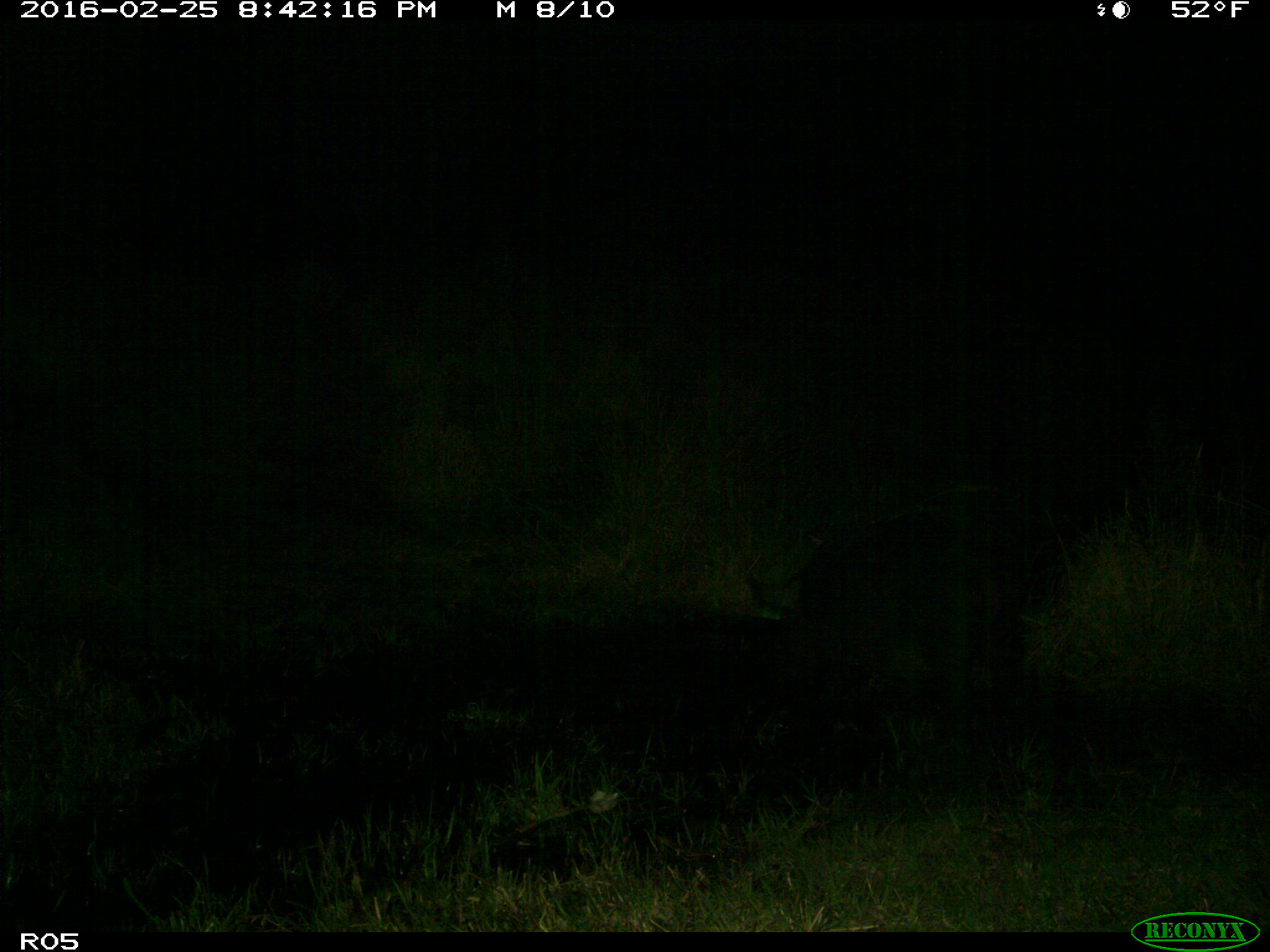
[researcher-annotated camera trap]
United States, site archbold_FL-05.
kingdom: Animalia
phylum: Chordata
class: Mammalia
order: Artiodactyla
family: Suidae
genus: Sus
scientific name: Sus scrofa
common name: wild boar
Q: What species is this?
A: Sus scrofa (wild boar).